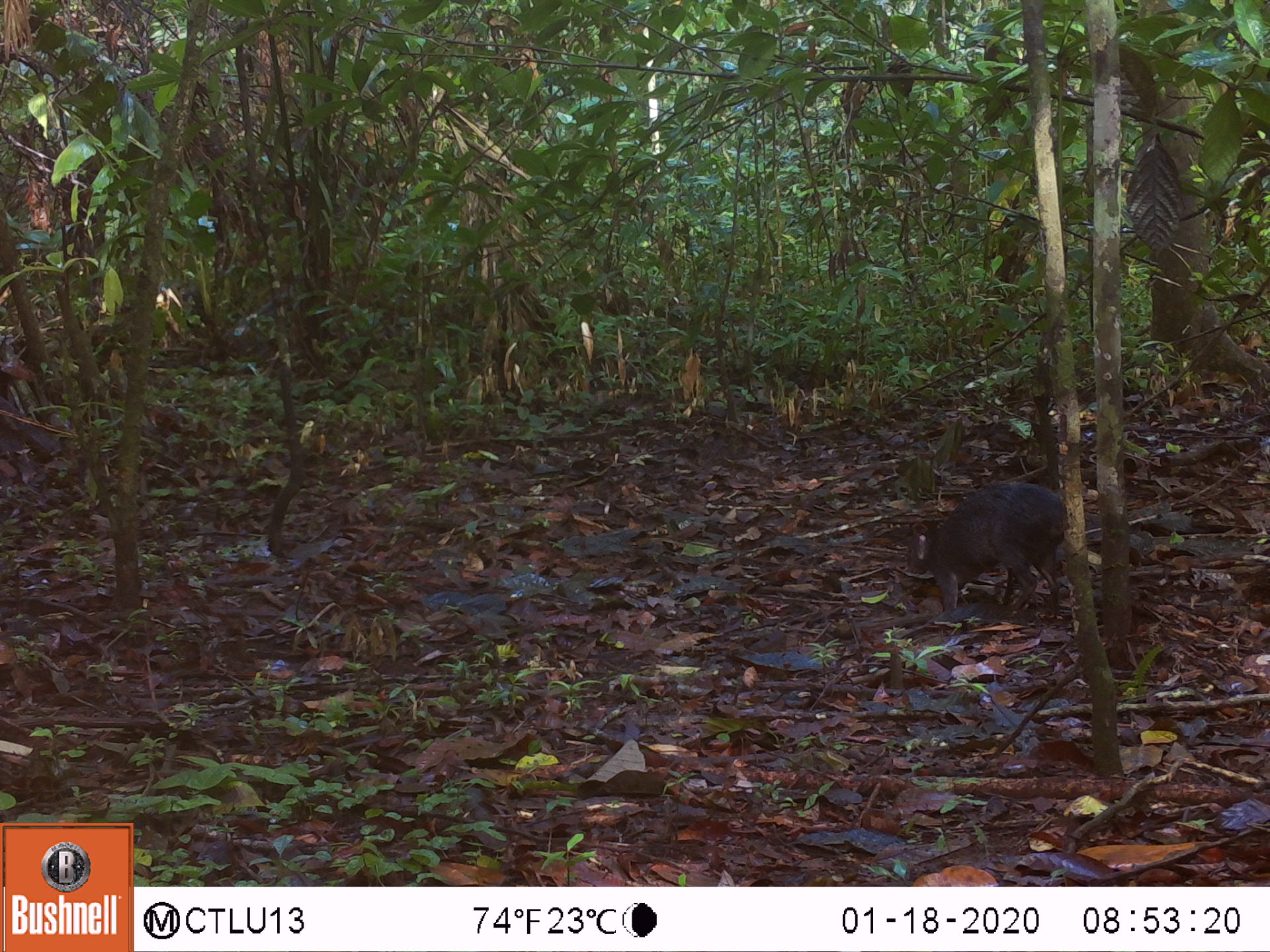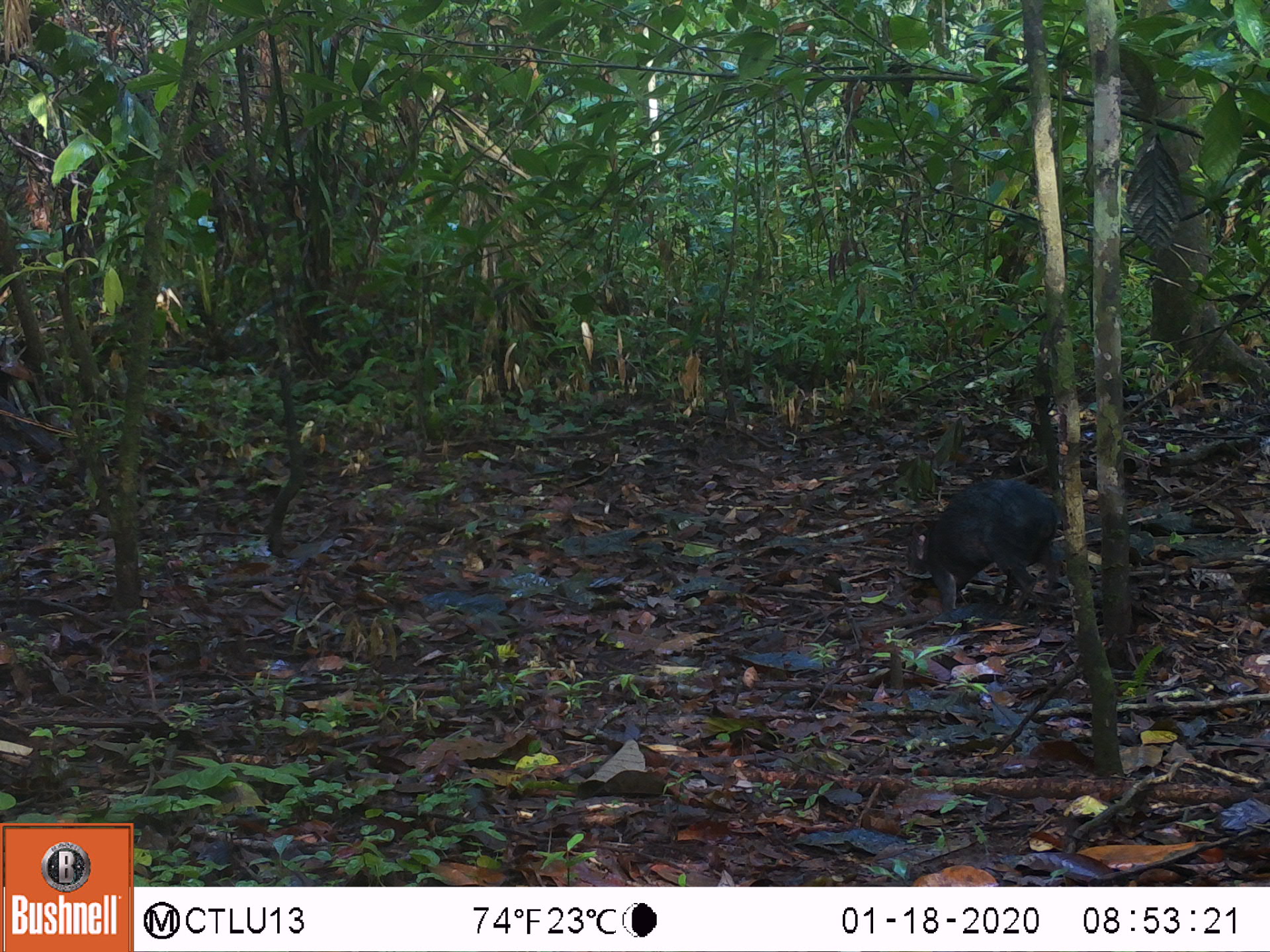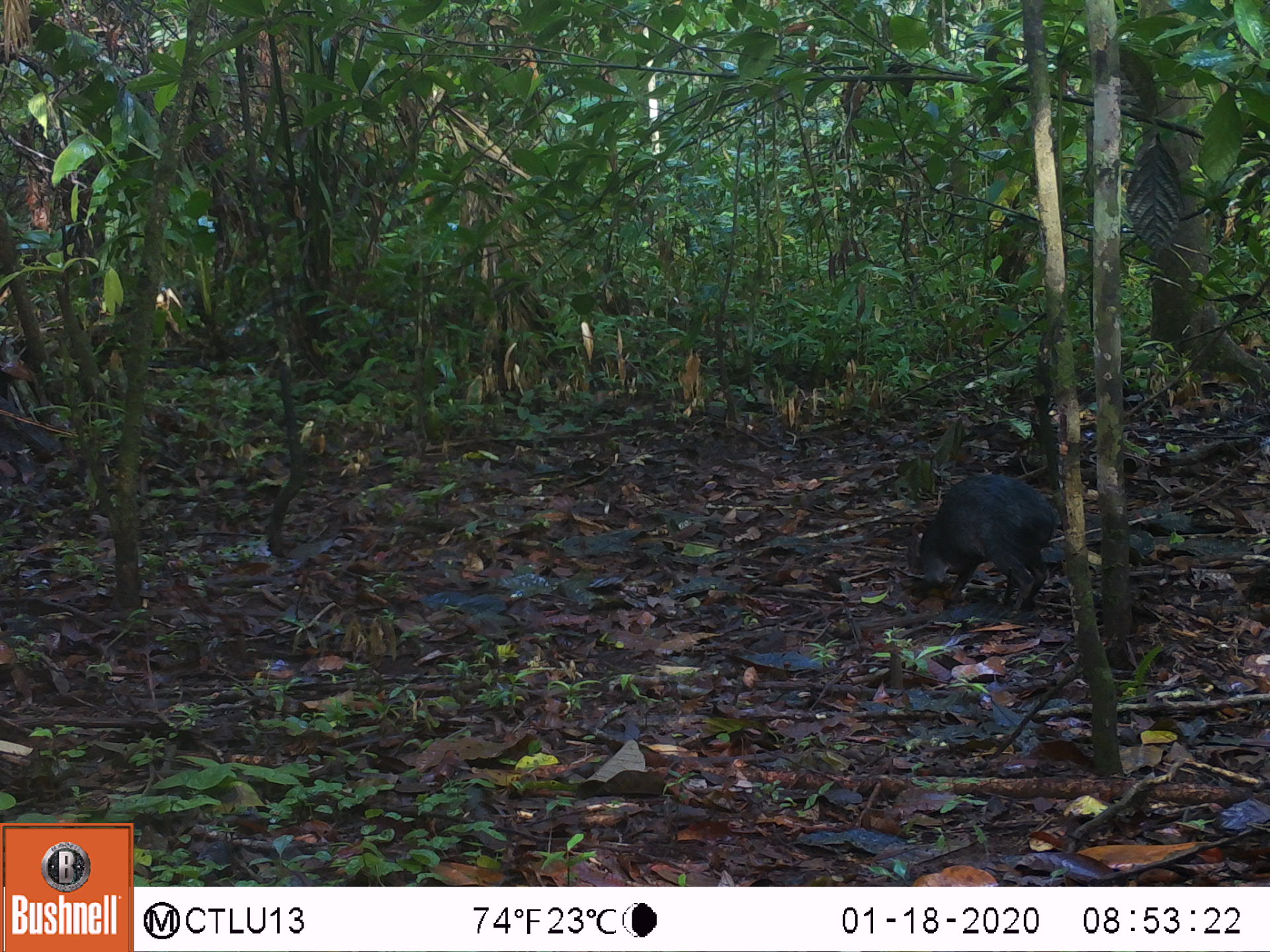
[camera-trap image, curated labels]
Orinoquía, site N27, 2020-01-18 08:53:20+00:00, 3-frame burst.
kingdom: Animalia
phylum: Chordata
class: Mammalia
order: Rodentia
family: Dasyproctidae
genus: Dasyprocta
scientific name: Dasyprocta fuliginosa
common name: black agouti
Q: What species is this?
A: Black agouti (Dasyprocta fuliginosa).